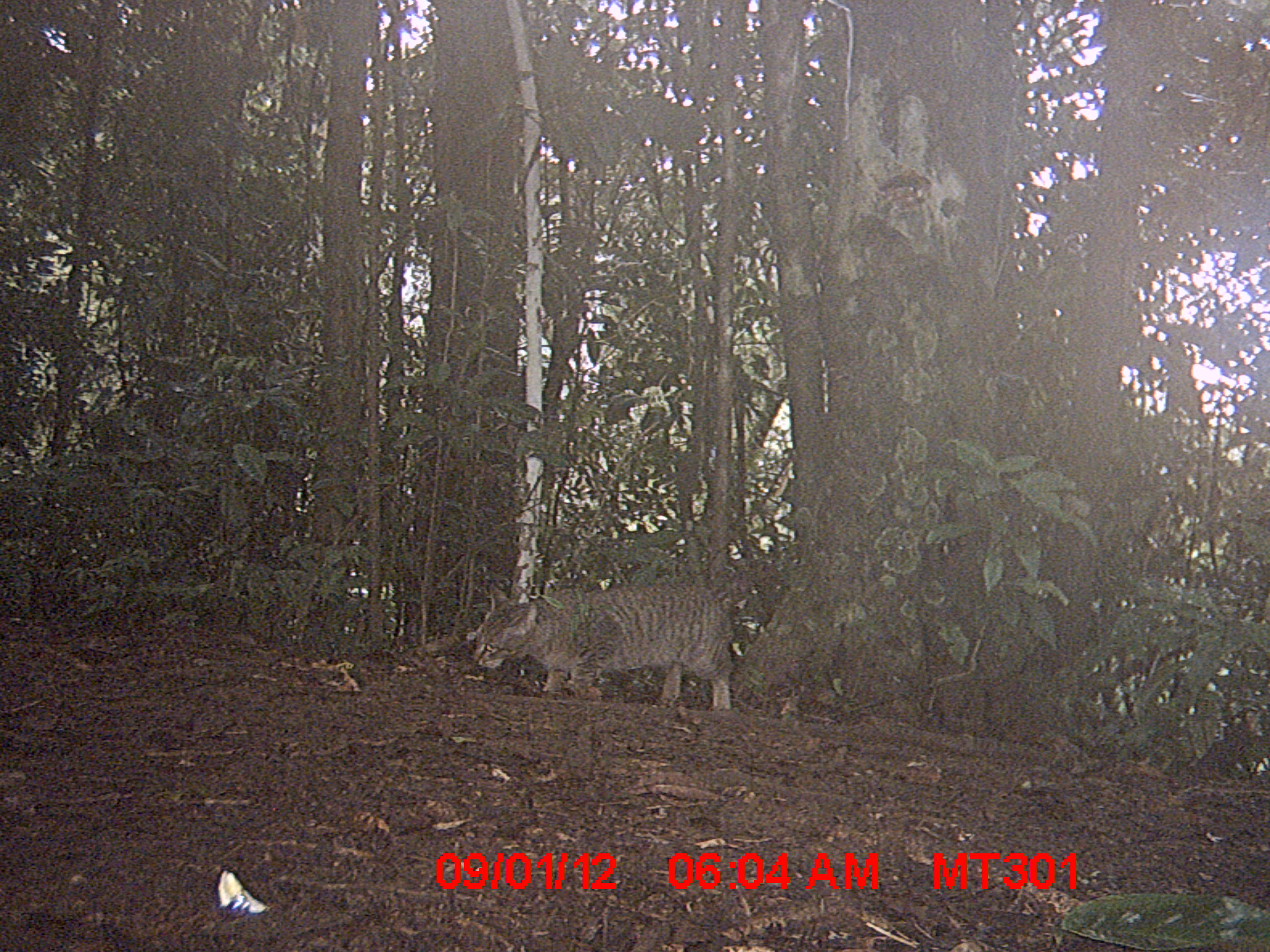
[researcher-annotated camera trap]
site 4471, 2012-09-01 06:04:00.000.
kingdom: Animalia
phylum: Chordata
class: Mammalia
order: Carnivora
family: Felidae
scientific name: Felidae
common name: felids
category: felis sp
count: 1